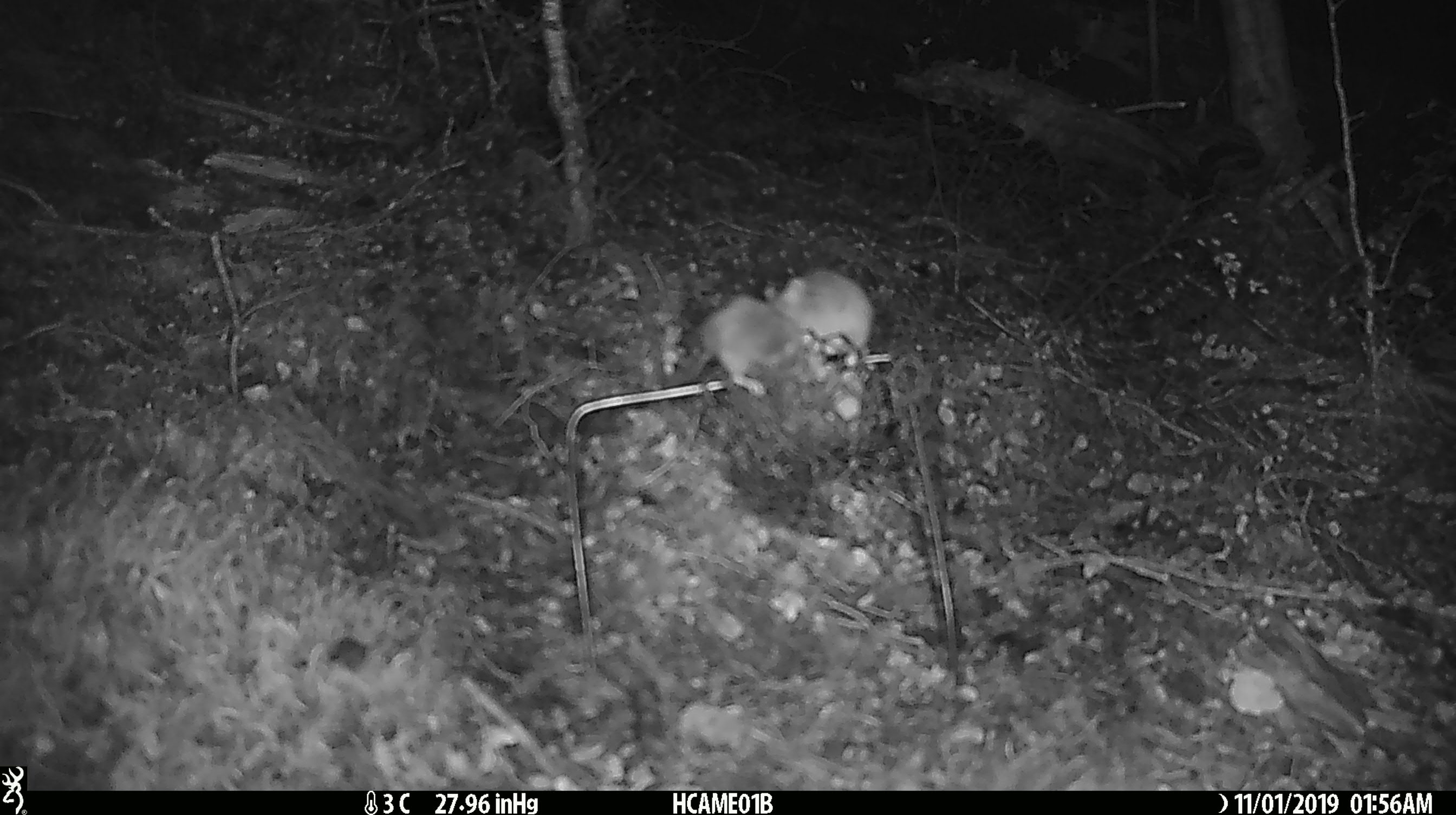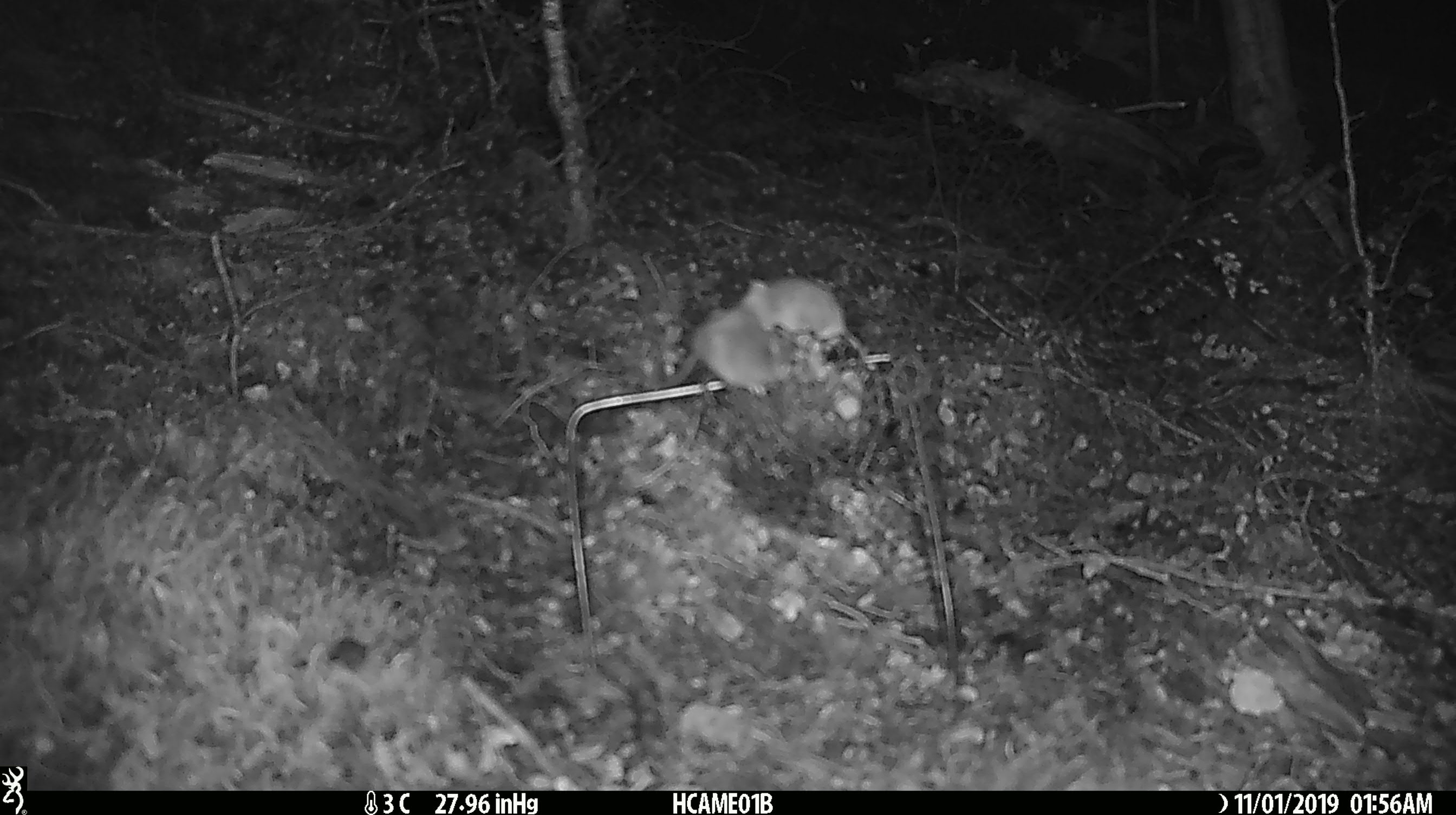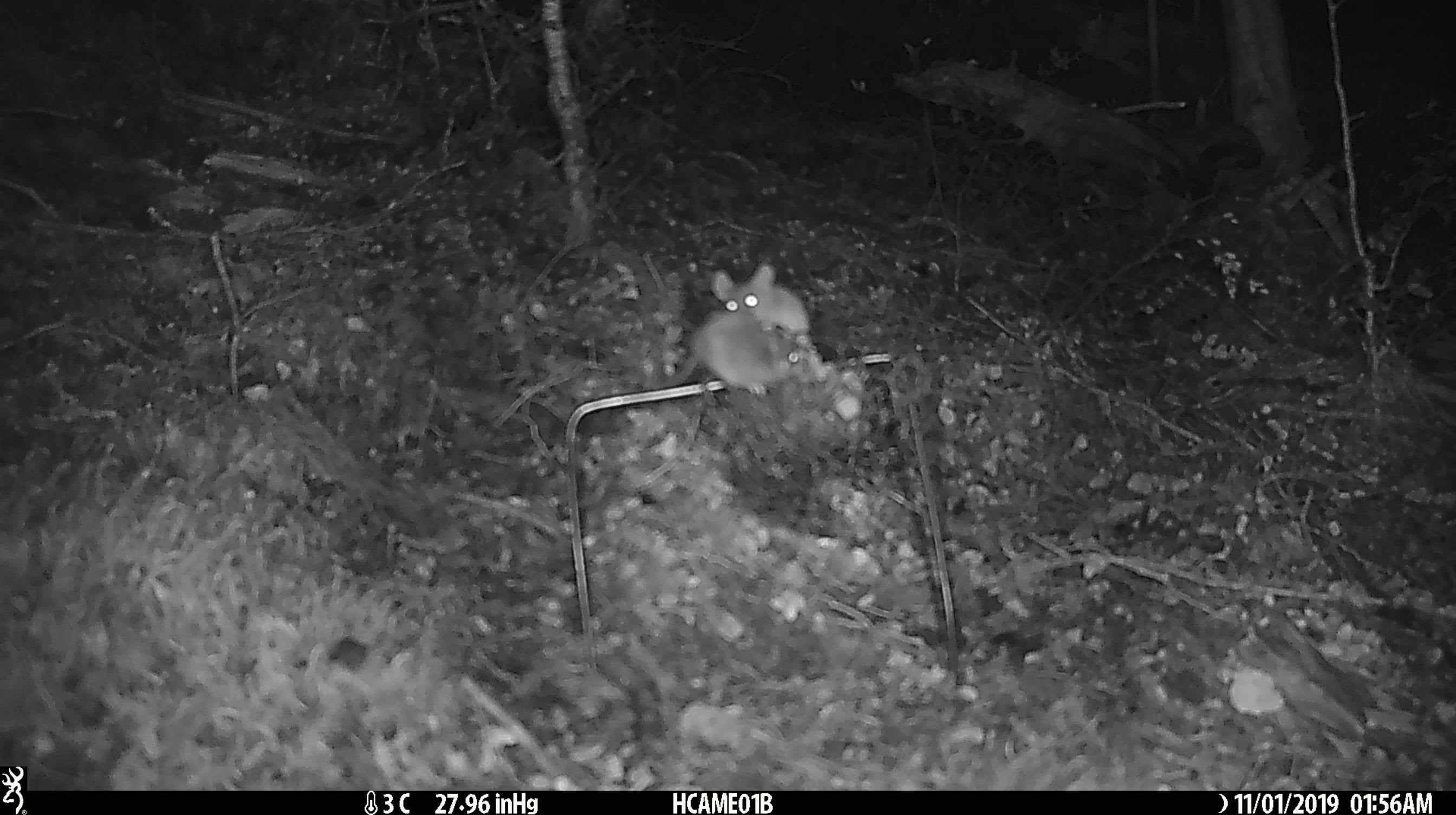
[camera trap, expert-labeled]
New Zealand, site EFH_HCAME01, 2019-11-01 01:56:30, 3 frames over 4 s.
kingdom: Animalia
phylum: Chordata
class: Mammalia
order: Rodentia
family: Muridae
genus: Mus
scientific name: Mus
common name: mouse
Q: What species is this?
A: Mouse (Mus).